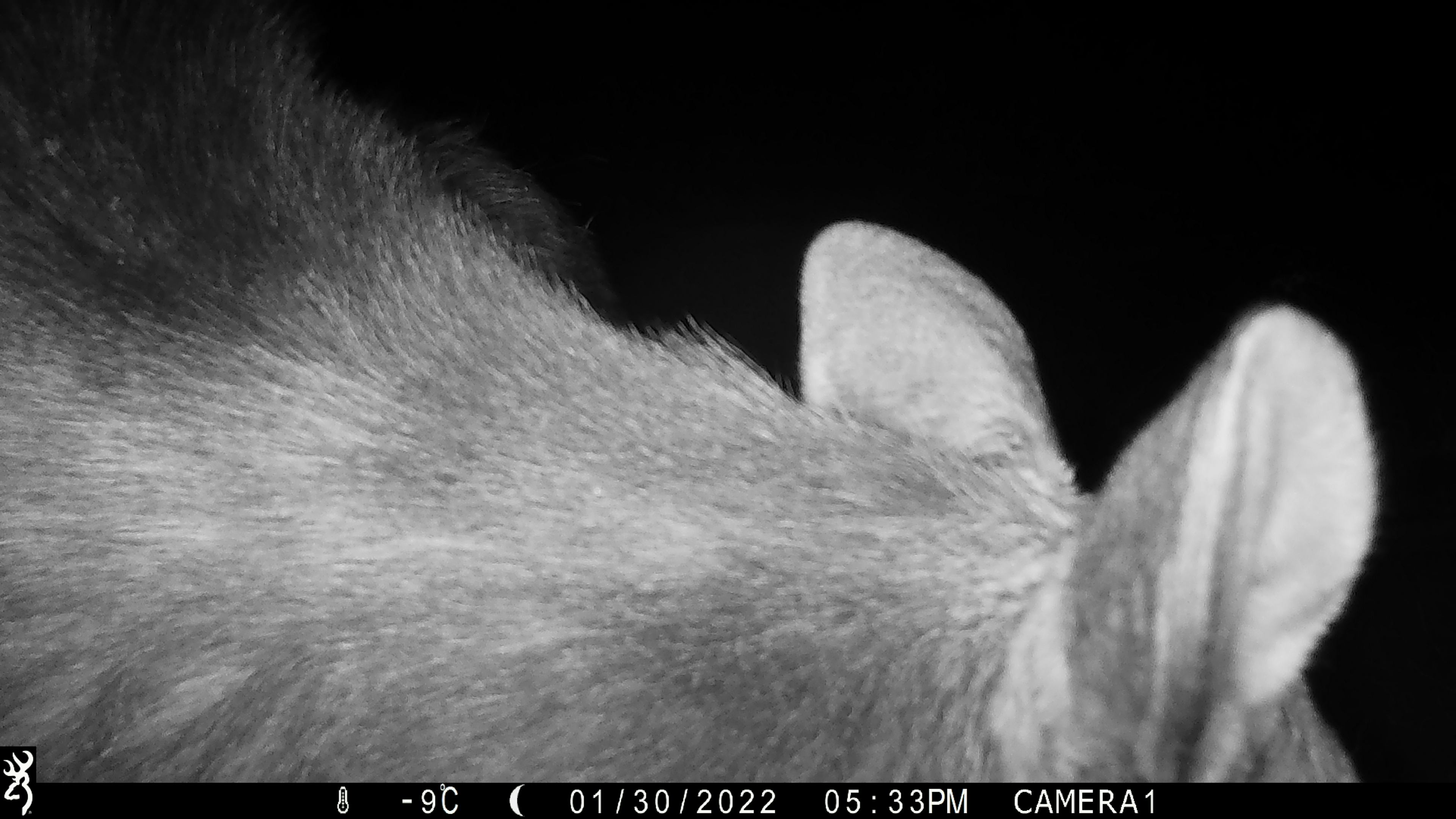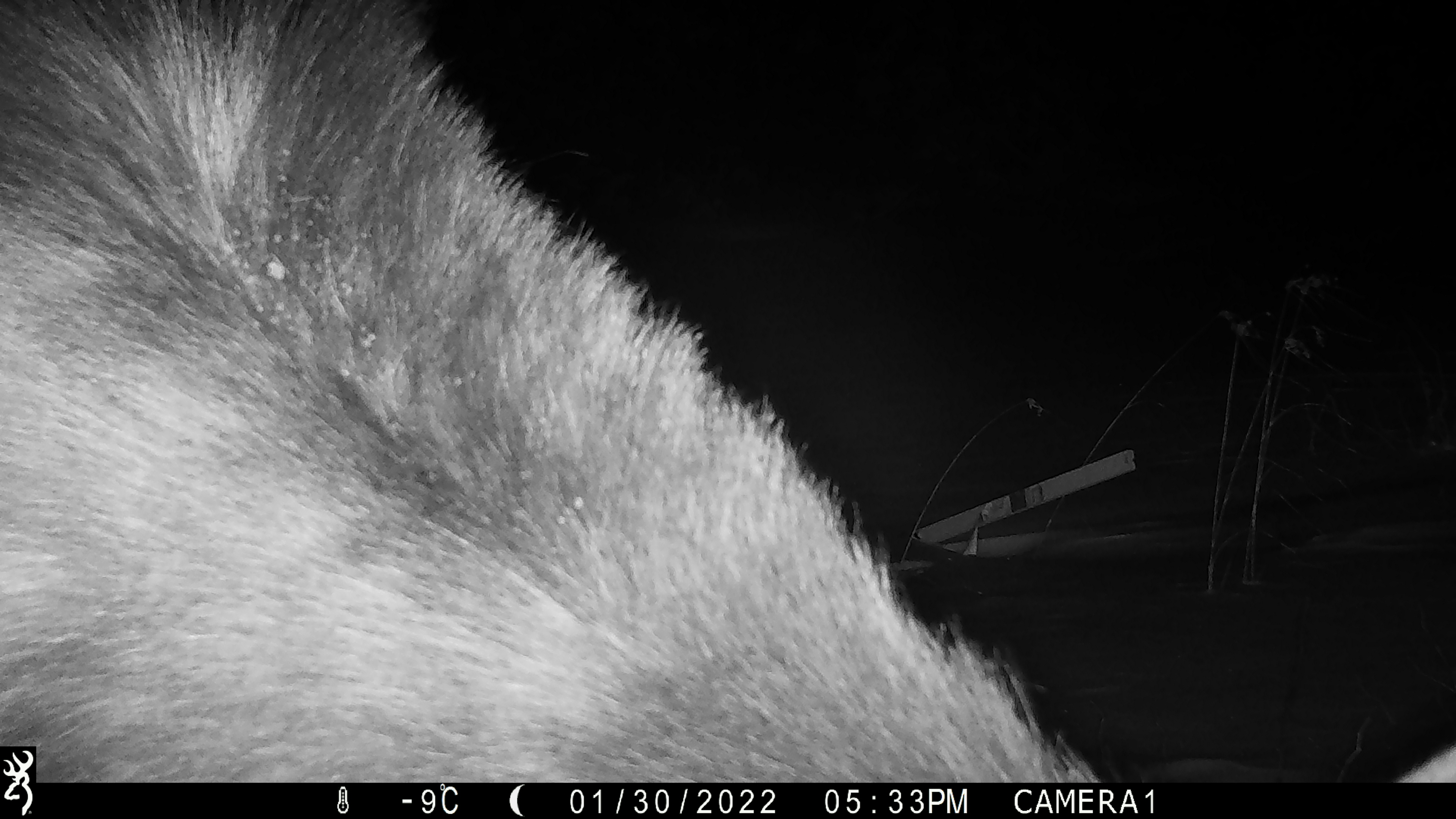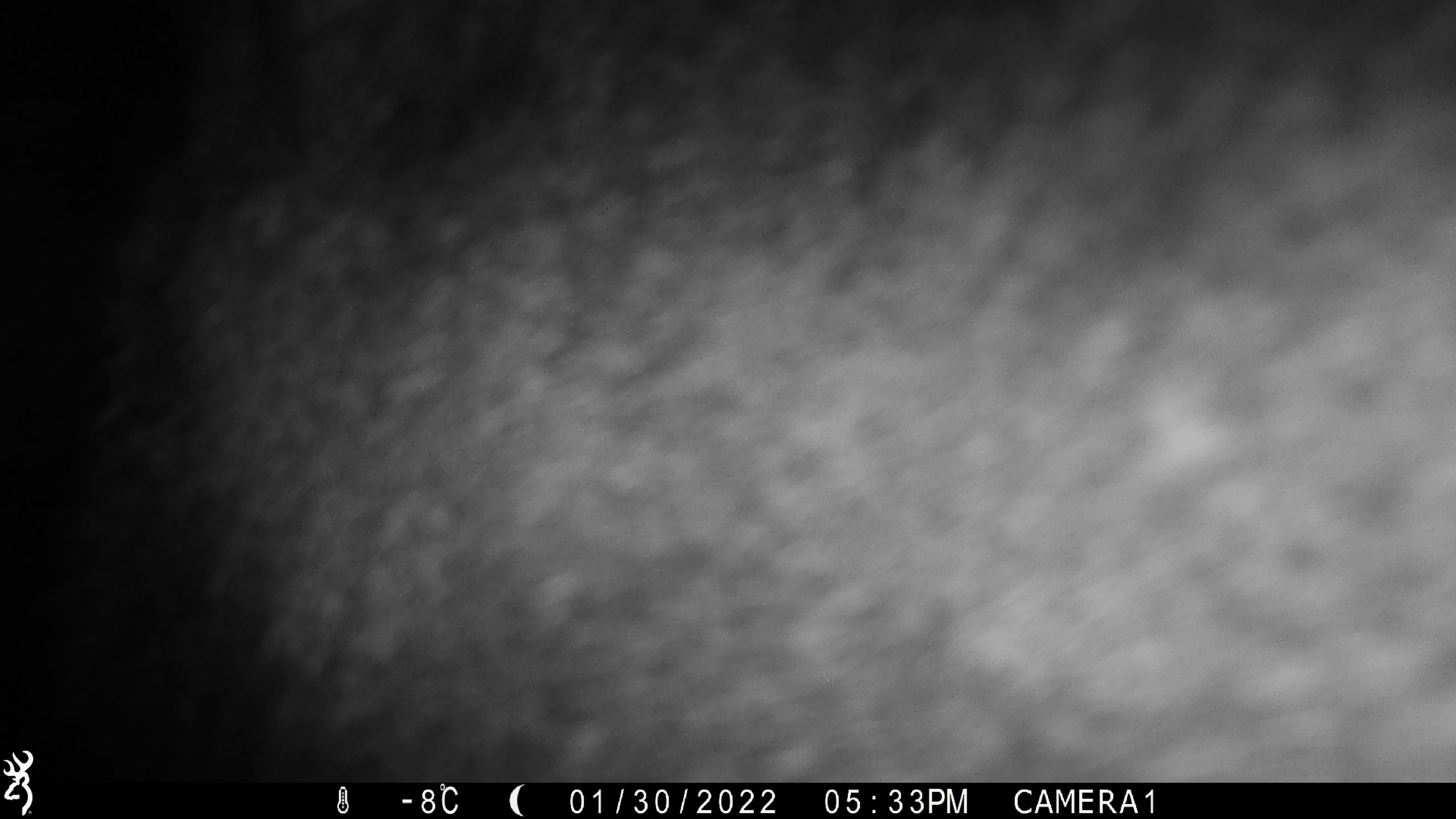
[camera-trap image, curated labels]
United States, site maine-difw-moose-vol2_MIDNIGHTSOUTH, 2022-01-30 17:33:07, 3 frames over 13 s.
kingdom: Animalia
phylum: Chordata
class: Mammalia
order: Artiodactyla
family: Cervidae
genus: Alces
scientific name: Alces alces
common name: moose